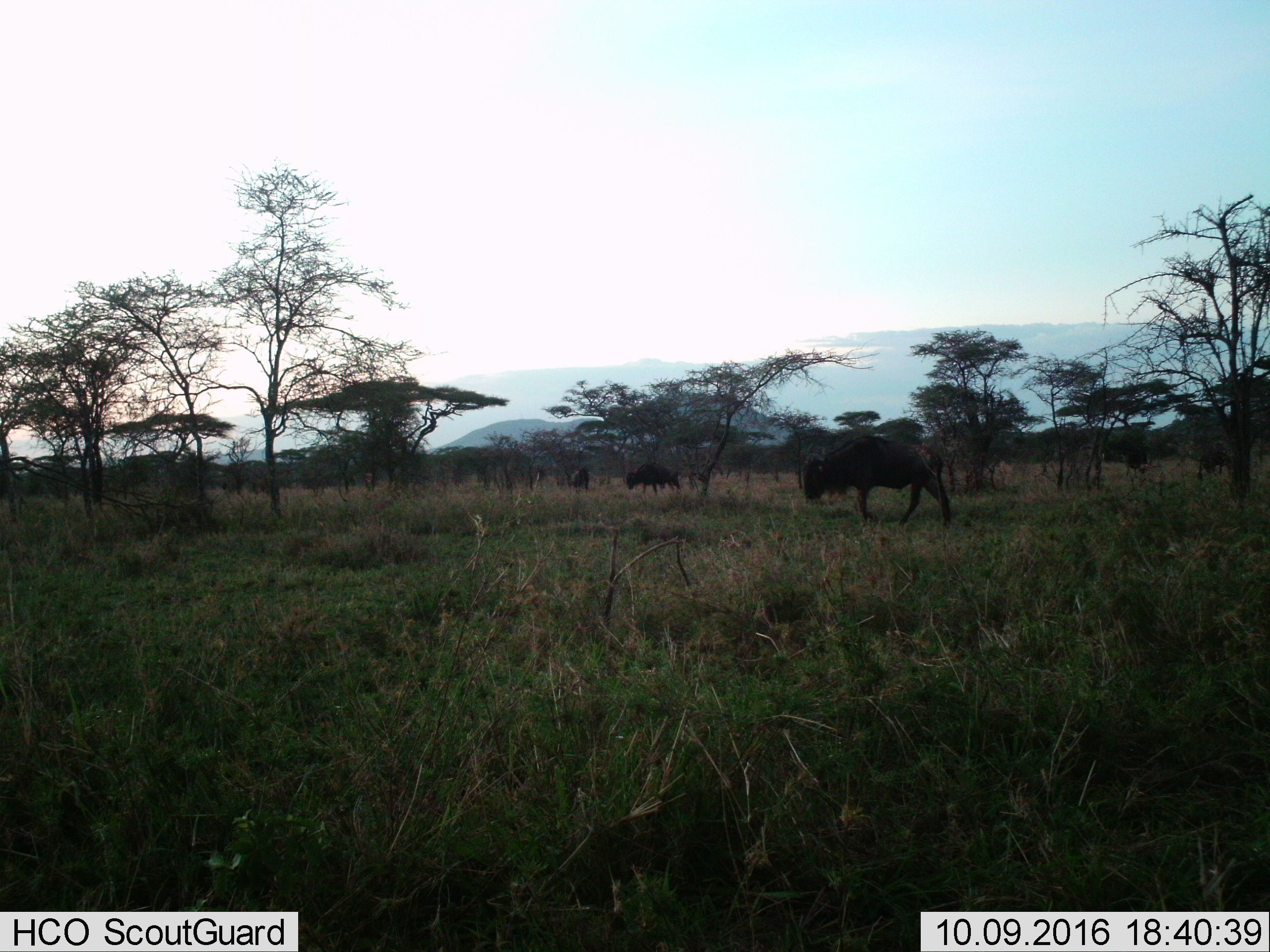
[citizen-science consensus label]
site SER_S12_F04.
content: unidentified animal